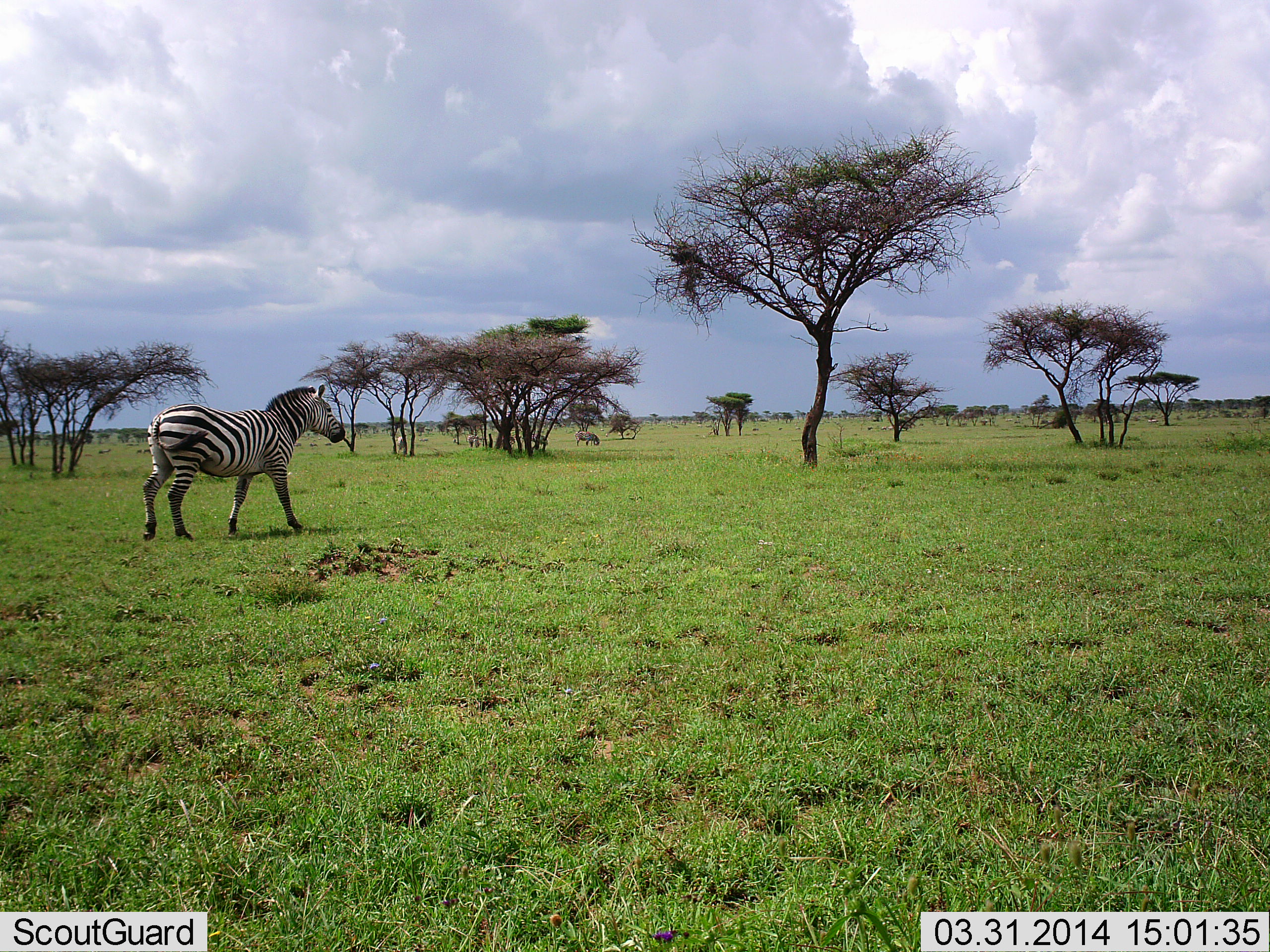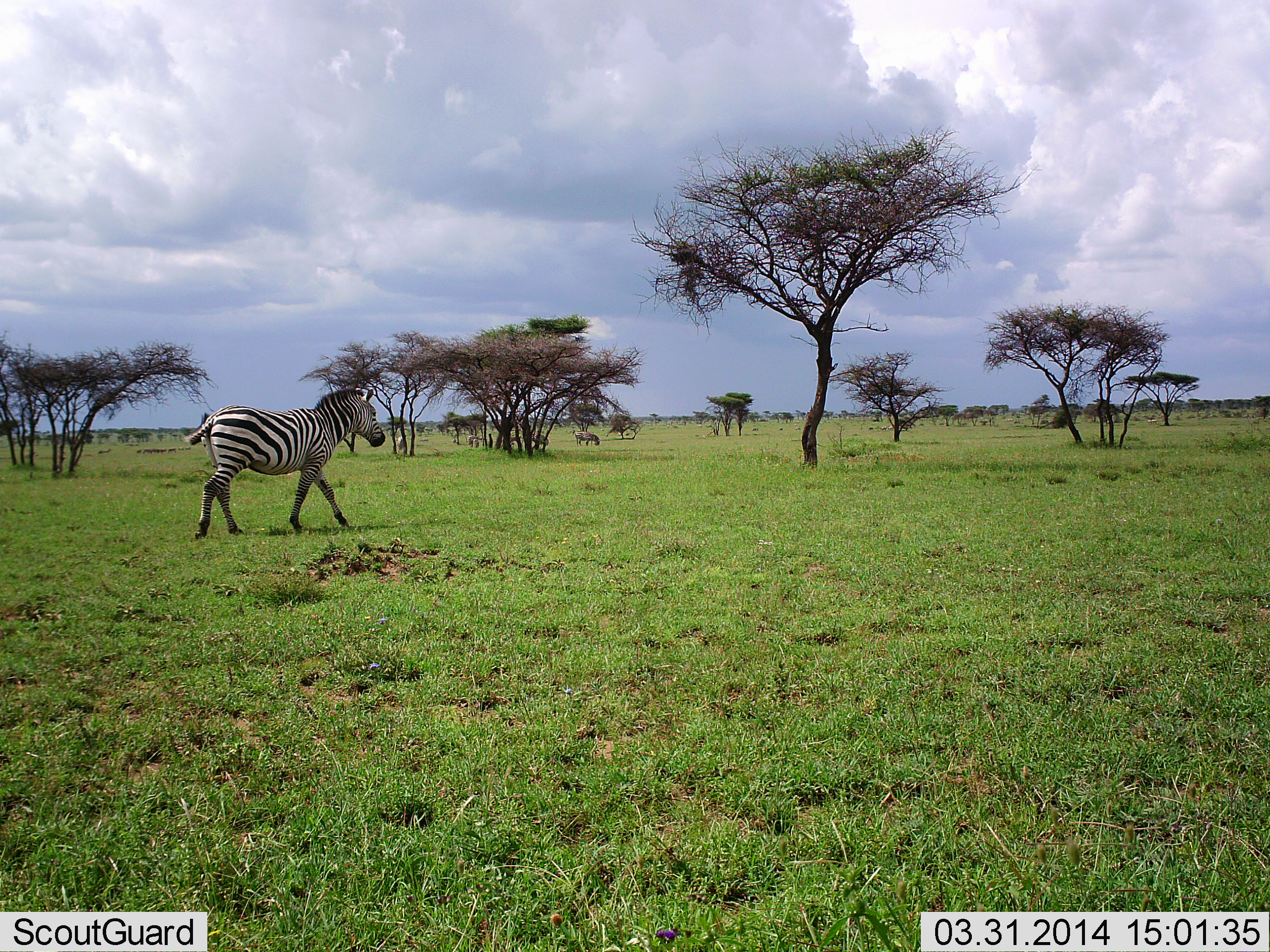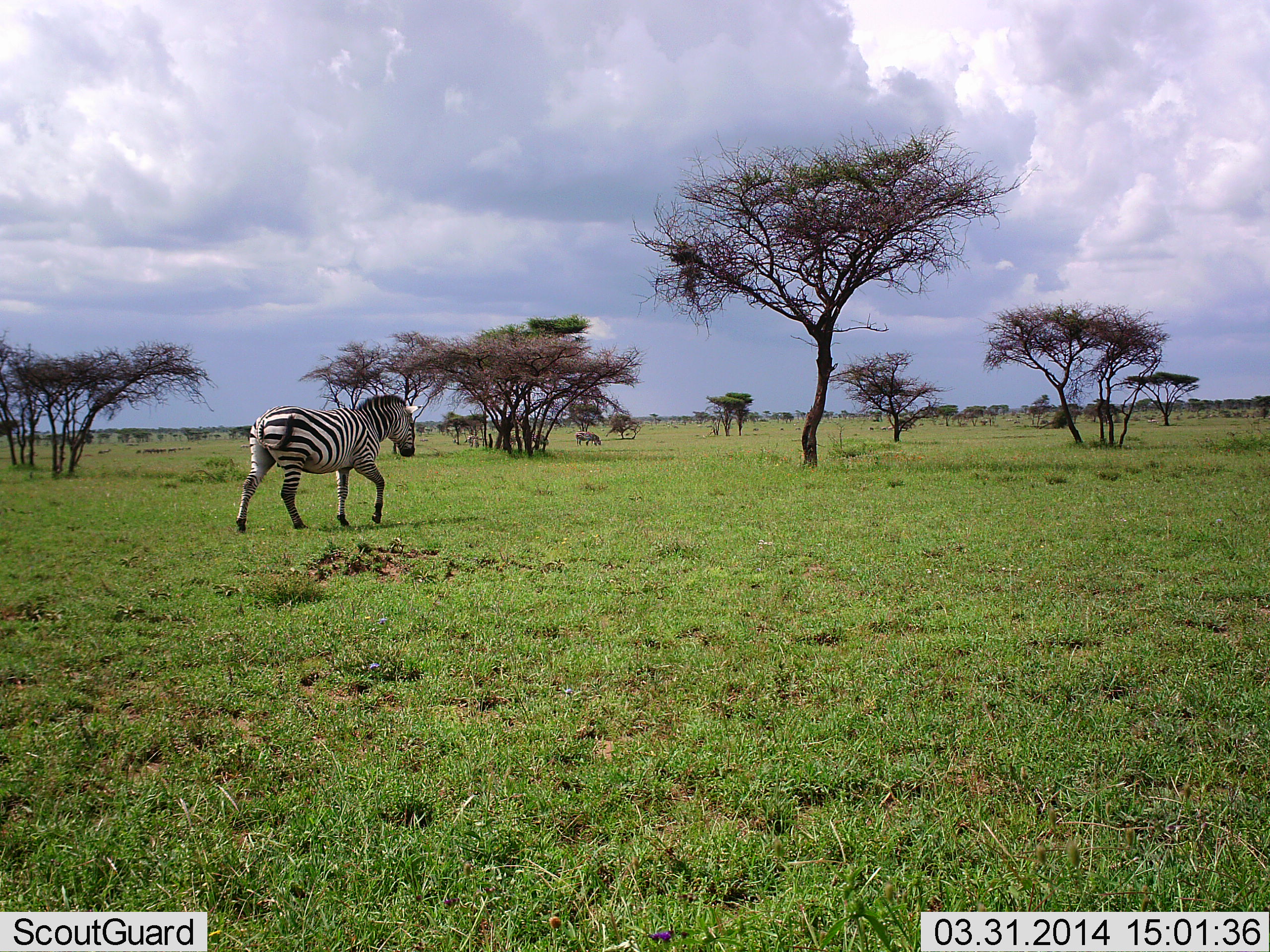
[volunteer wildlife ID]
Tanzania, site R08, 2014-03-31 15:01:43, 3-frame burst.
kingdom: Animalia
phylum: Chordata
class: Mammalia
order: Perissodactyla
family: Equidae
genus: Equus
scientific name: Equus quagga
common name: plains zebra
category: zebra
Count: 1.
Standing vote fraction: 20%.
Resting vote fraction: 0%.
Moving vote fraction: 100%.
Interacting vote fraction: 0%.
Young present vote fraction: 0%.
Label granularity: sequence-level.